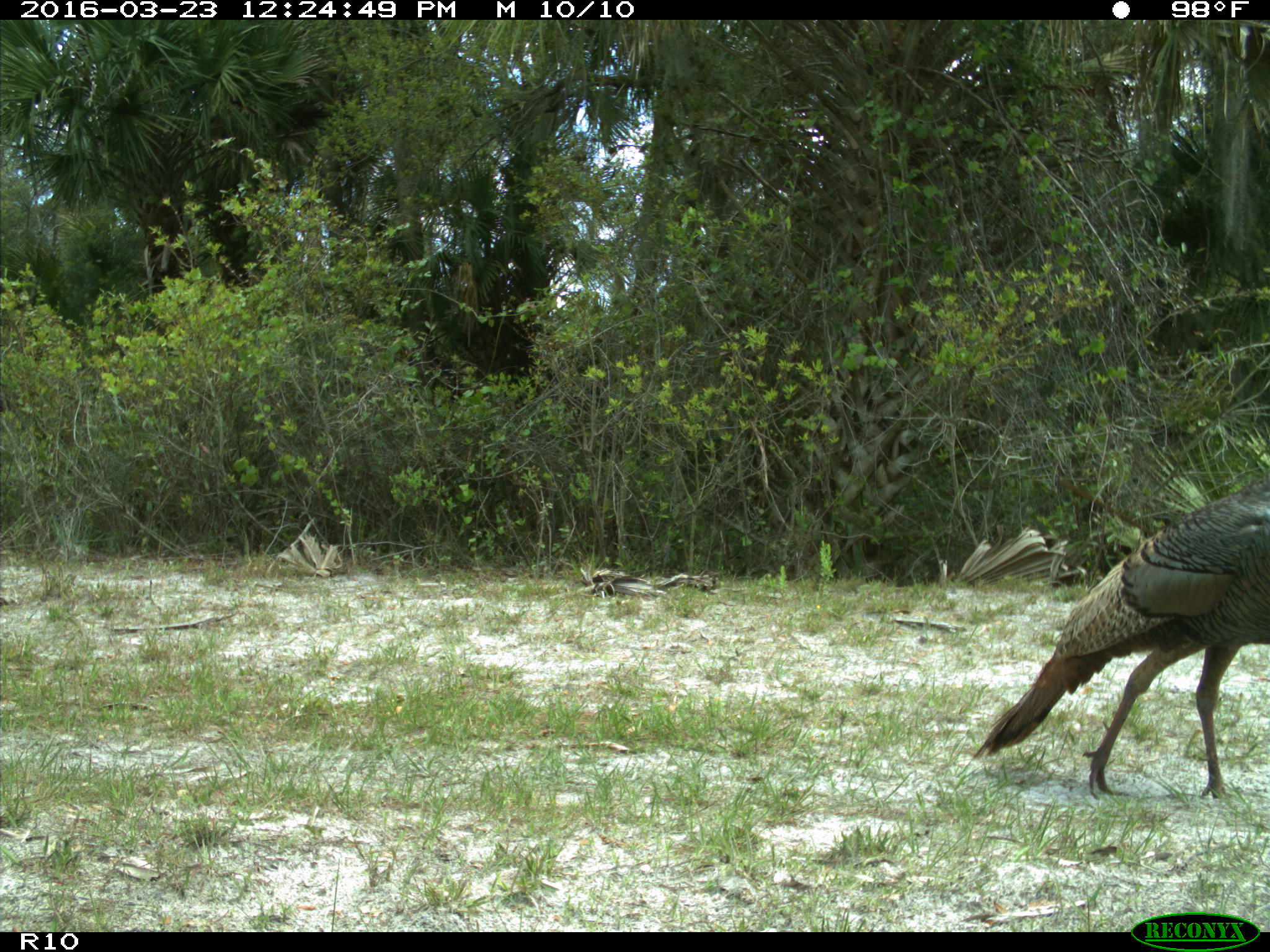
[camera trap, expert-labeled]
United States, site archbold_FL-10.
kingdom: Animalia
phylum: Chordata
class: Aves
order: Galliformes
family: Phasianidae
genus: Meleagris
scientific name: Meleagris gallopavo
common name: wild turkey